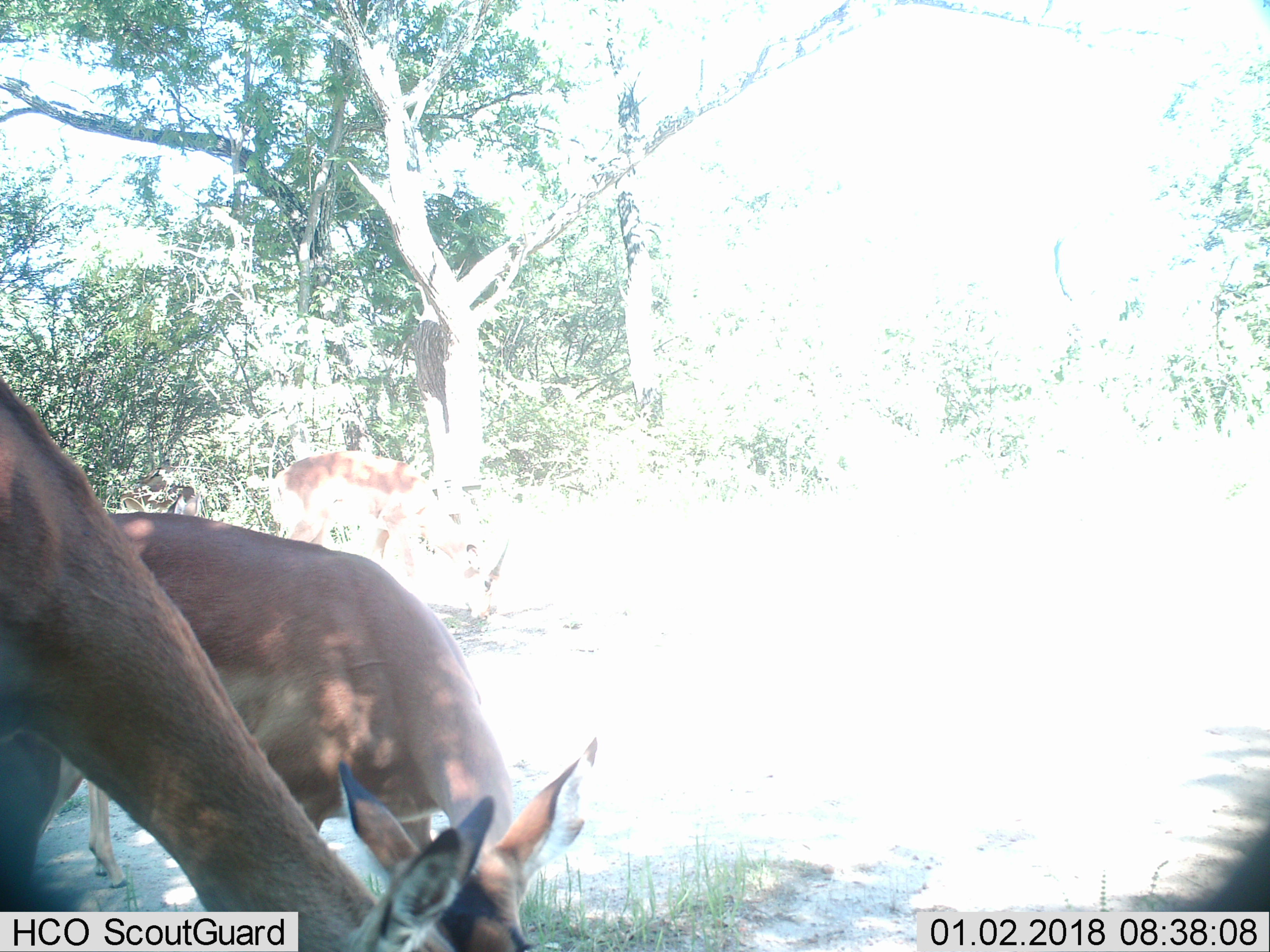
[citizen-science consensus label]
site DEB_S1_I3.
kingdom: Animalia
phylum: Chordata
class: Mammalia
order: Artiodactyla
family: Bovidae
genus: Aepyceros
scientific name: Aepyceros melampus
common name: impala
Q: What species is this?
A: Impala (Aepyceros melampus).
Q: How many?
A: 3.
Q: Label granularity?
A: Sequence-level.